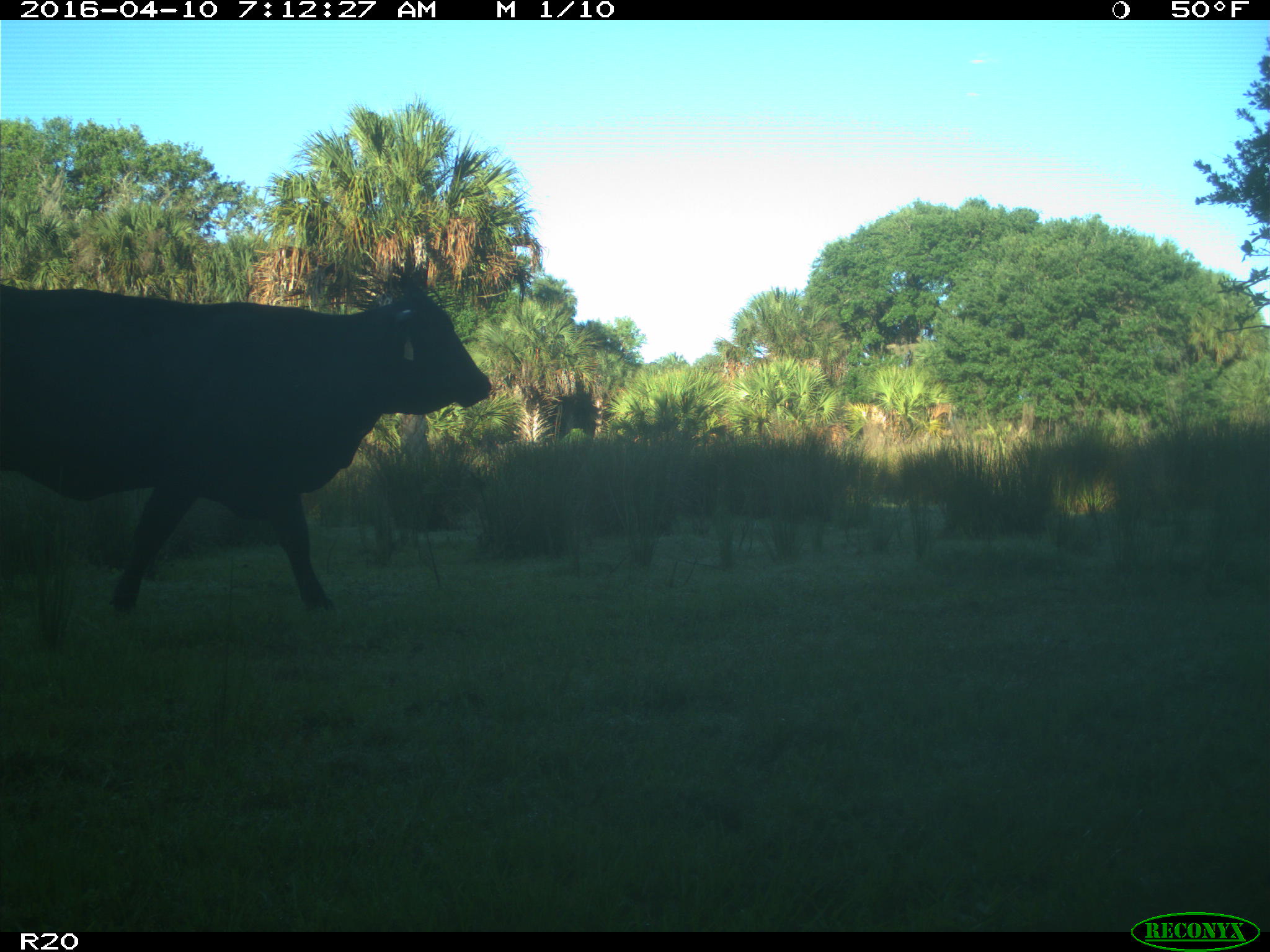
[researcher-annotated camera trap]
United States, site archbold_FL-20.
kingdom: Animalia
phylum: Chordata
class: Mammalia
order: Artiodactyla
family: Bovidae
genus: Bos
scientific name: Bos taurus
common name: domestic cow